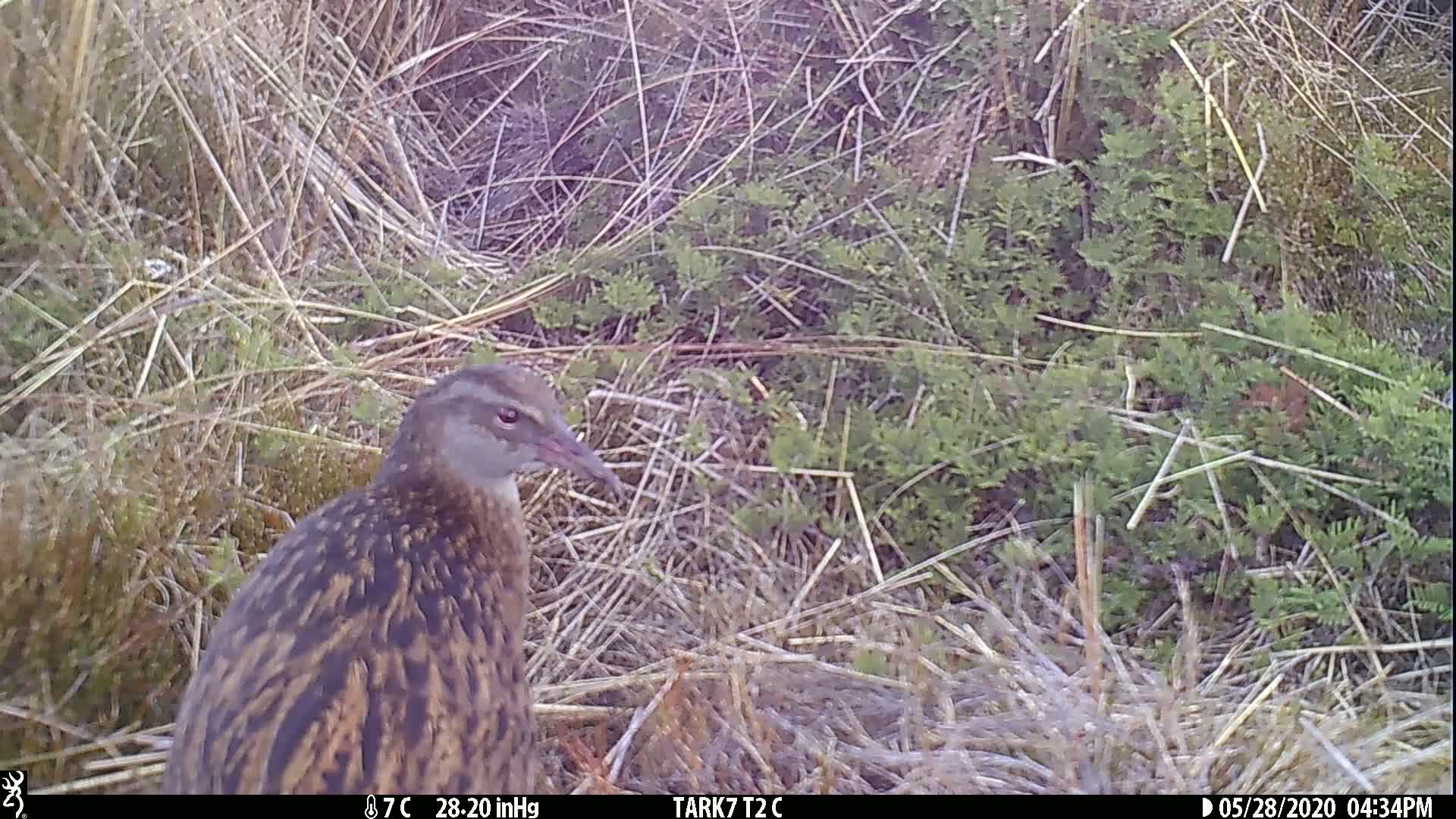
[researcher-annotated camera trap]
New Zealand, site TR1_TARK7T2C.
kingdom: Animalia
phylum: Chordata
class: Aves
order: Gruiformes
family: Rallidae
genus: Gallirallus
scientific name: Gallirallus australis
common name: weka